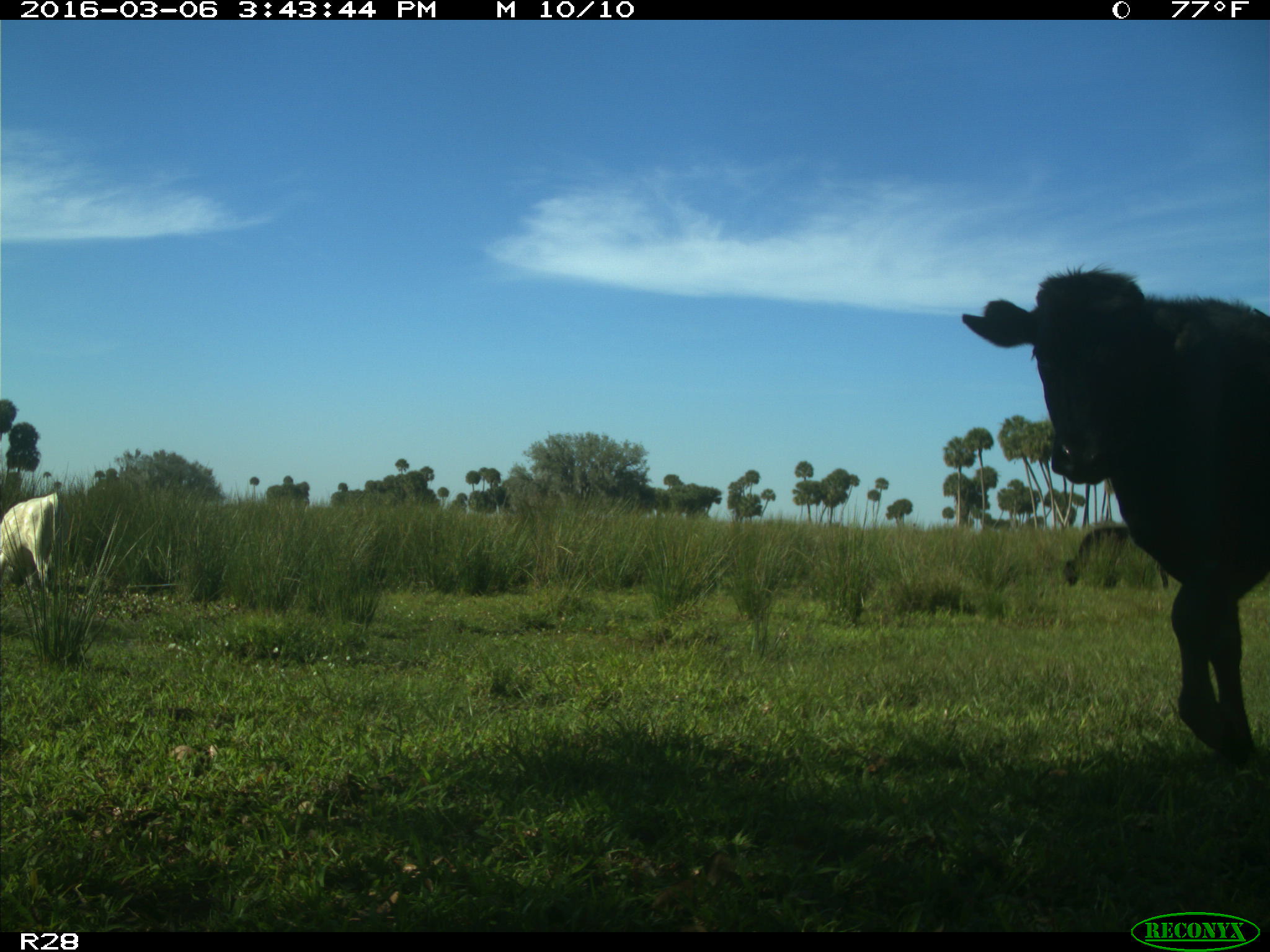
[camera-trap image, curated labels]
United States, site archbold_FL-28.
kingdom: Animalia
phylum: Chordata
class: Mammalia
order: Artiodactyla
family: Bovidae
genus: Bos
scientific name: Bos taurus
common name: domestic cow